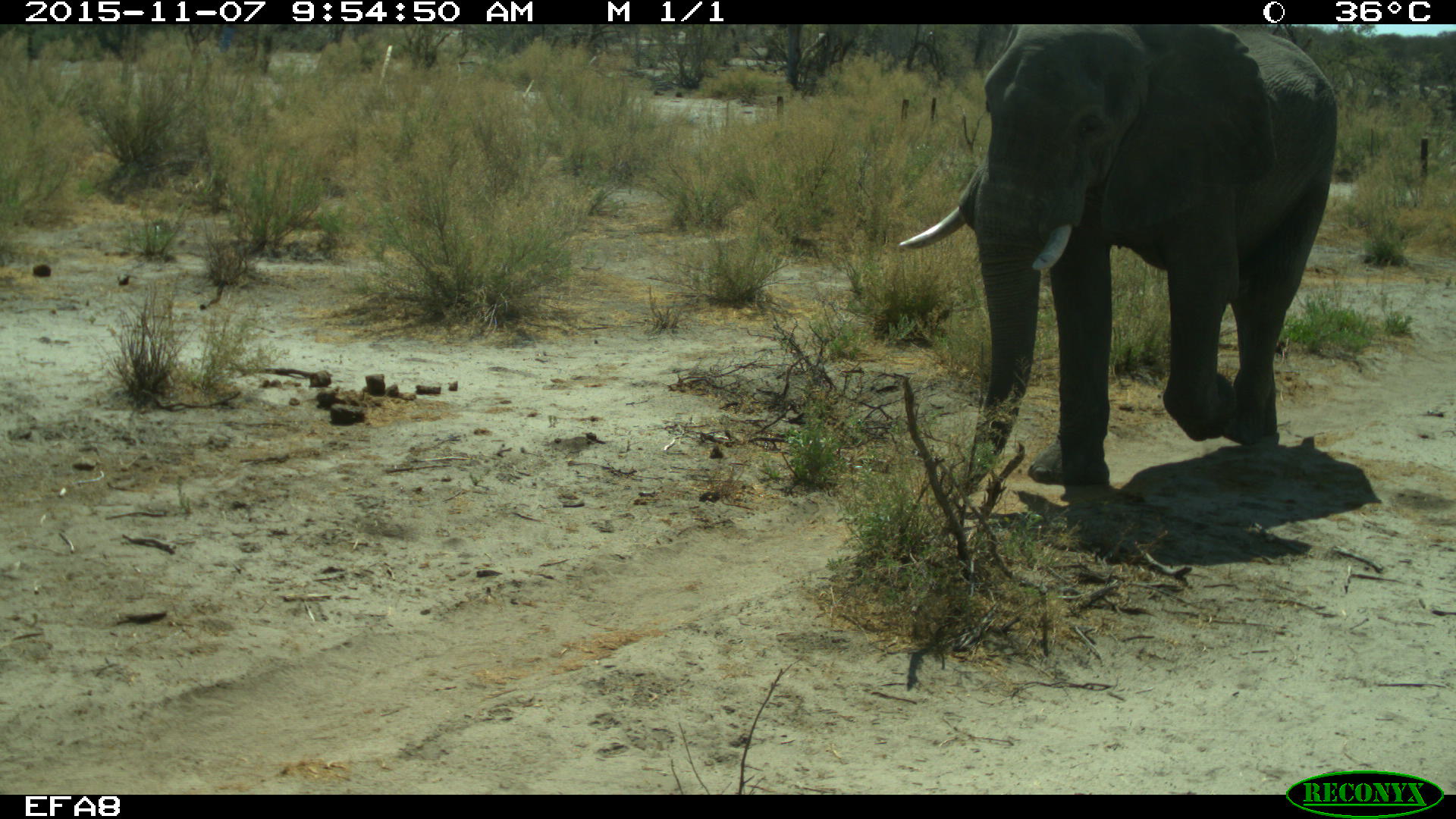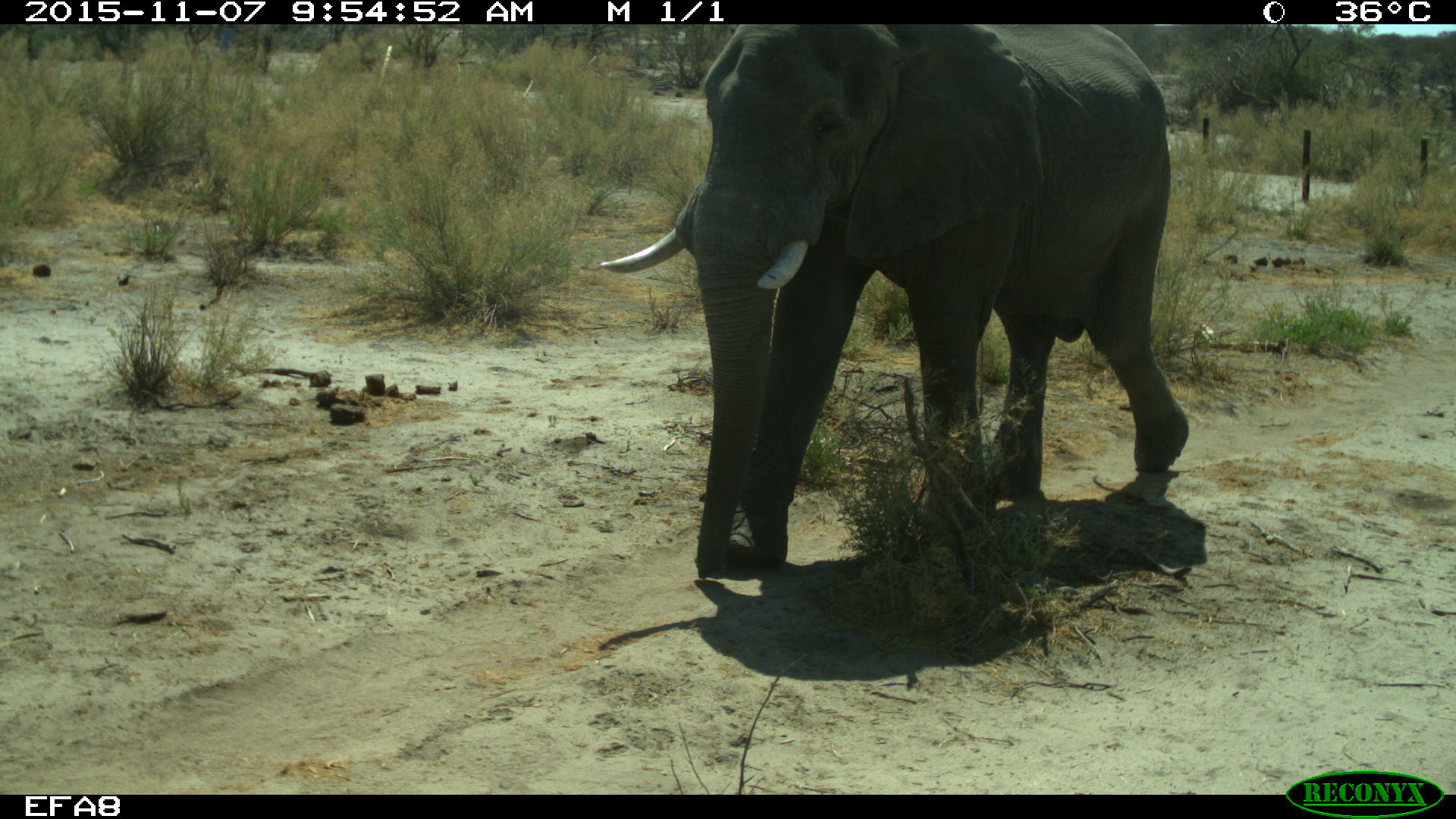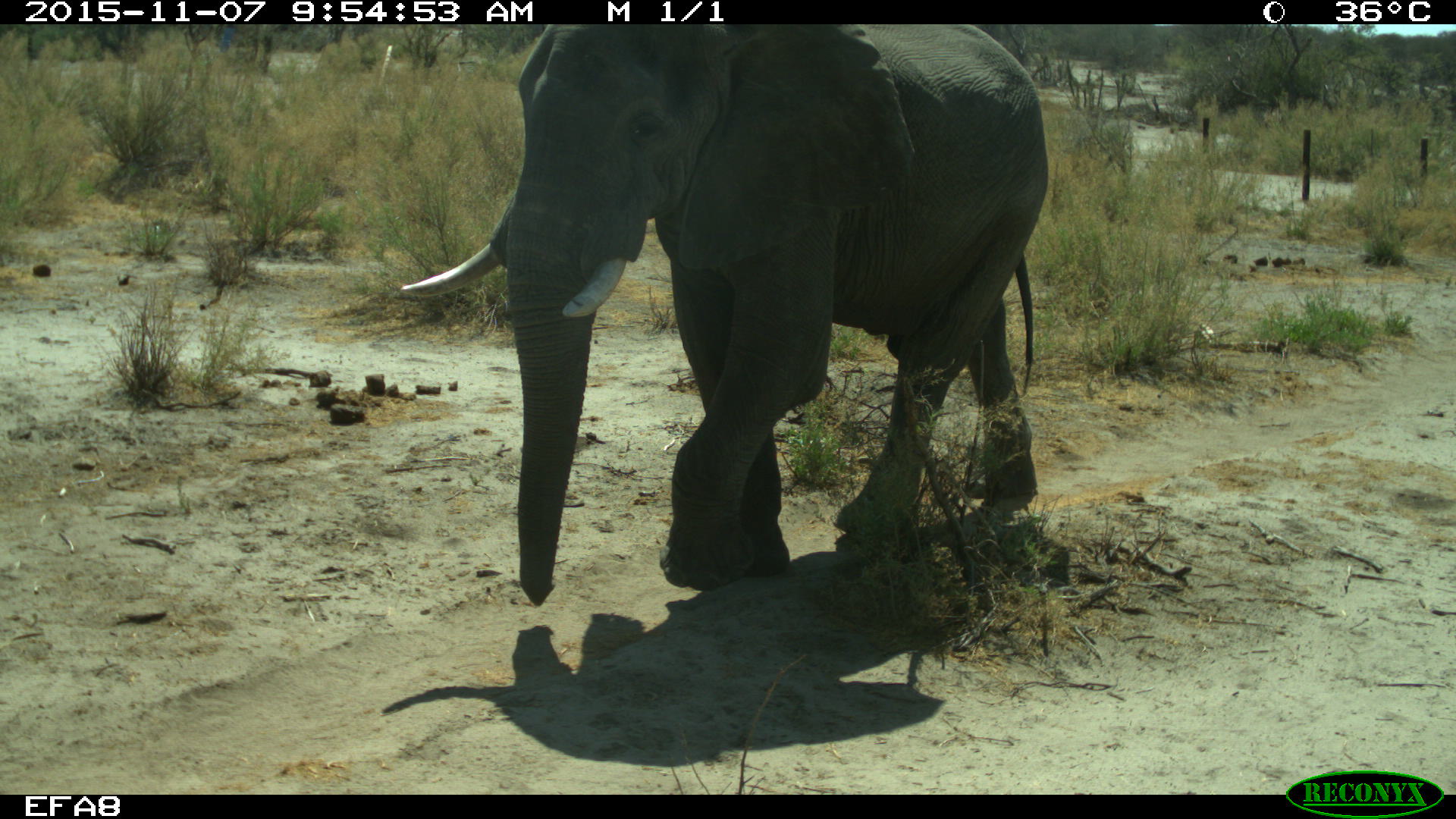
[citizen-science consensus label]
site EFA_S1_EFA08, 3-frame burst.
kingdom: Animalia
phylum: Chordata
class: Mammalia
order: Proboscidea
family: Elephantidae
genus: Loxodonta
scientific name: Loxodonta africana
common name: african bush elephant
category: elephant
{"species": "elephant (african bush elephant) (Loxodonta africana)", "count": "1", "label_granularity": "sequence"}